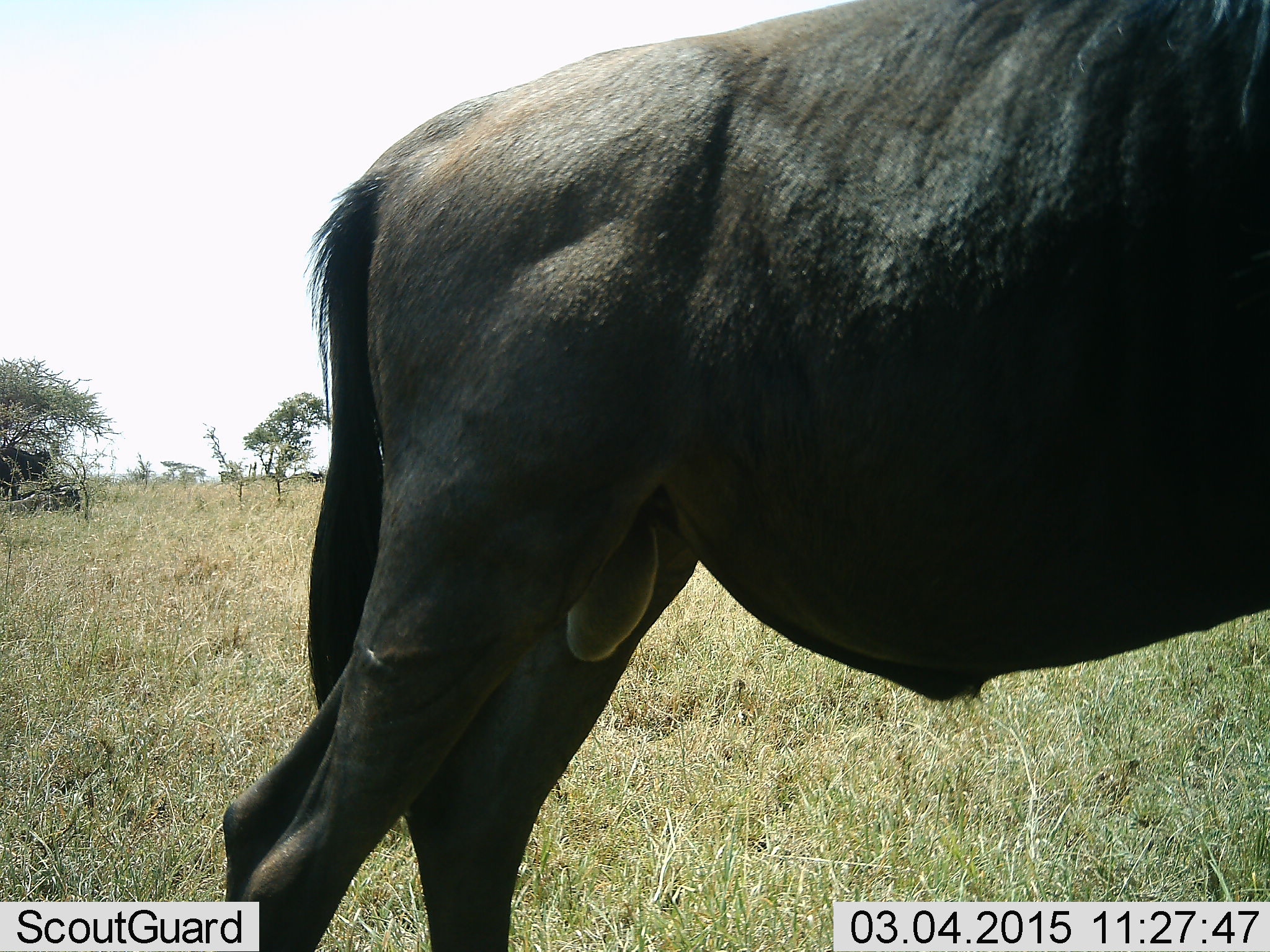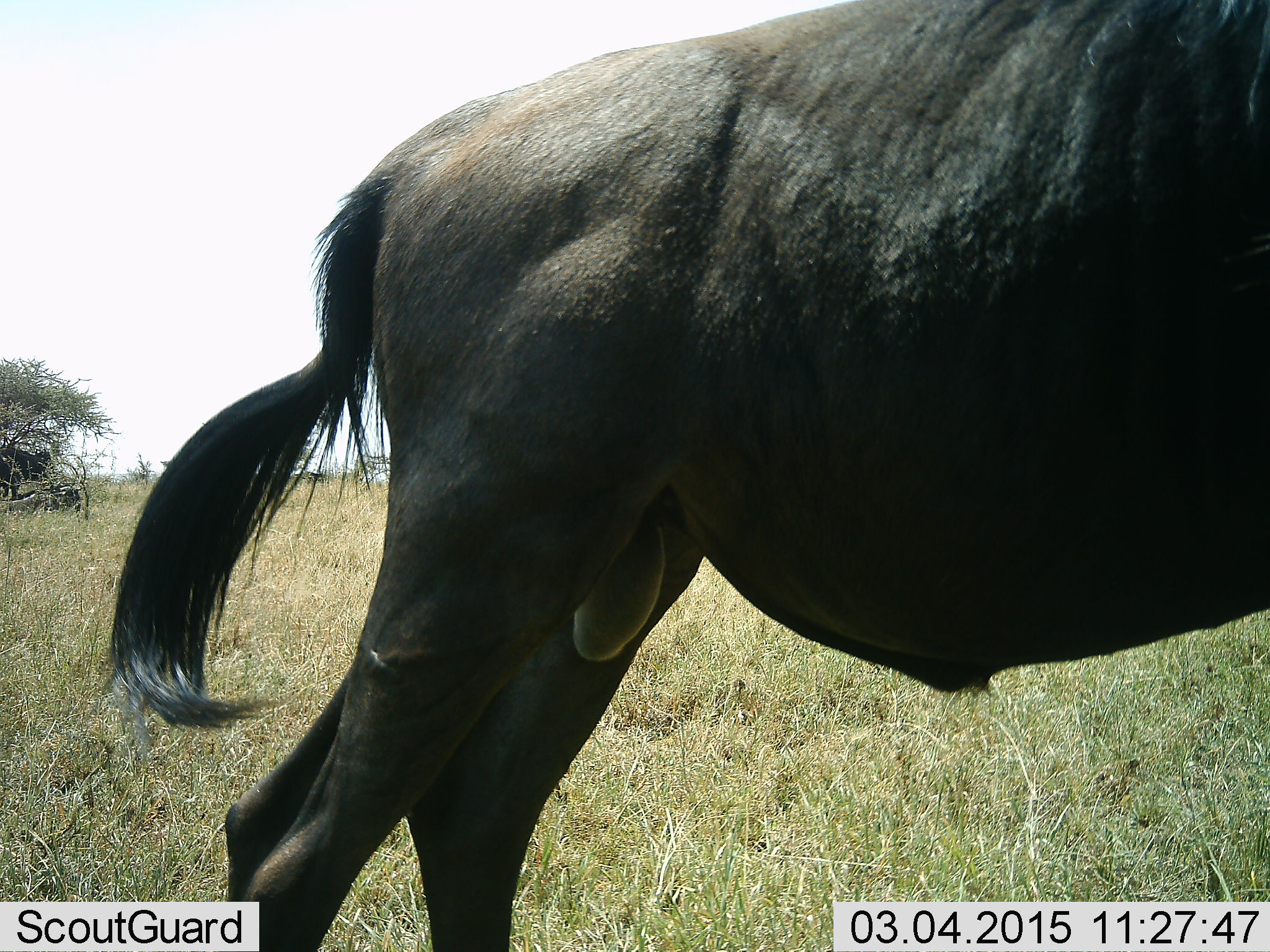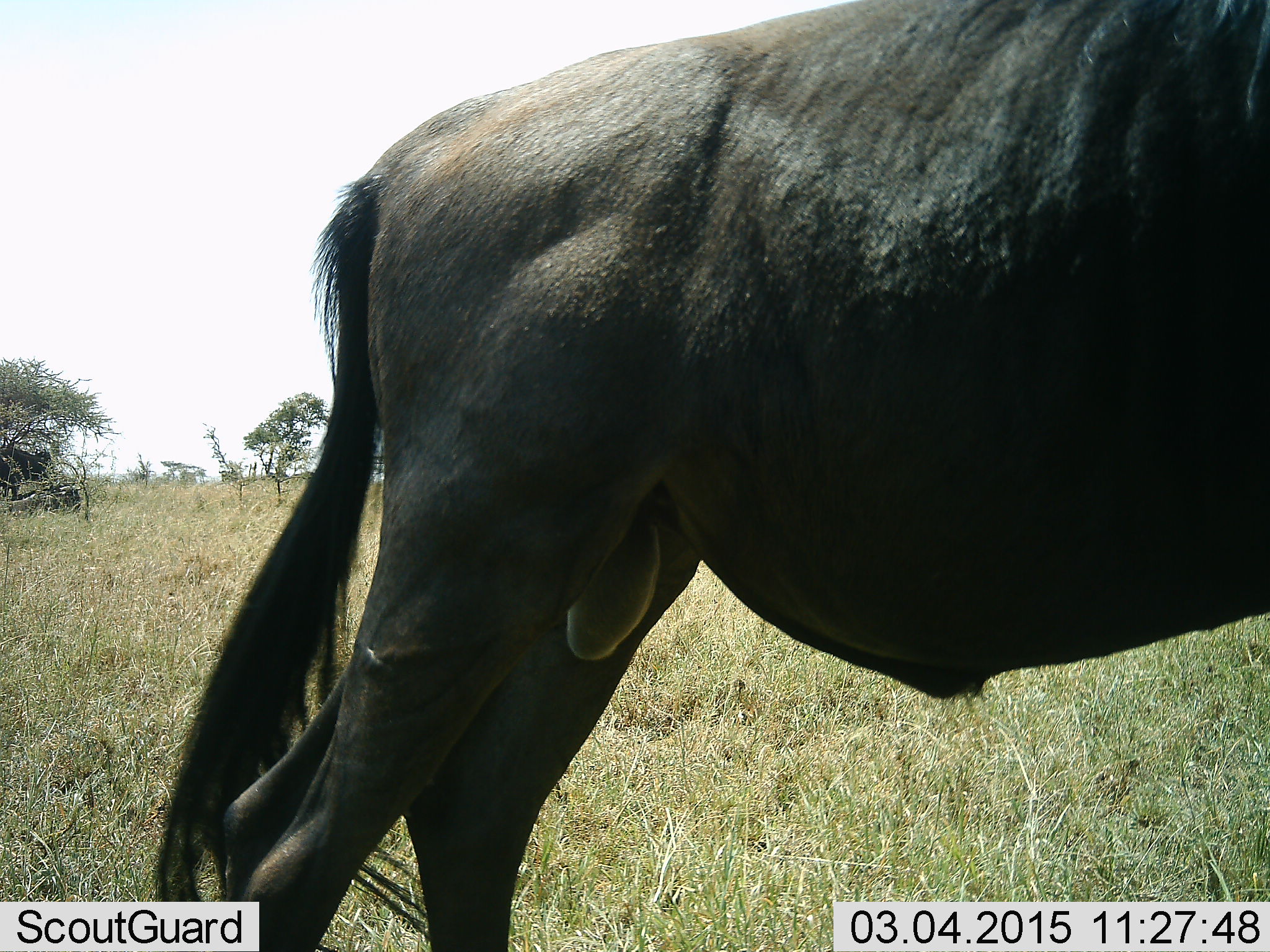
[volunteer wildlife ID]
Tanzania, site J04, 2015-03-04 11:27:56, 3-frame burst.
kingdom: Animalia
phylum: Chordata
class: Mammalia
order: Artiodactyla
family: Bovidae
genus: Connochaetes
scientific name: Connochaetes taurinus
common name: blue wildebeest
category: wildebeest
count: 1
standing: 80%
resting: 0%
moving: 20%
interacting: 0%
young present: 0%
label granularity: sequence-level